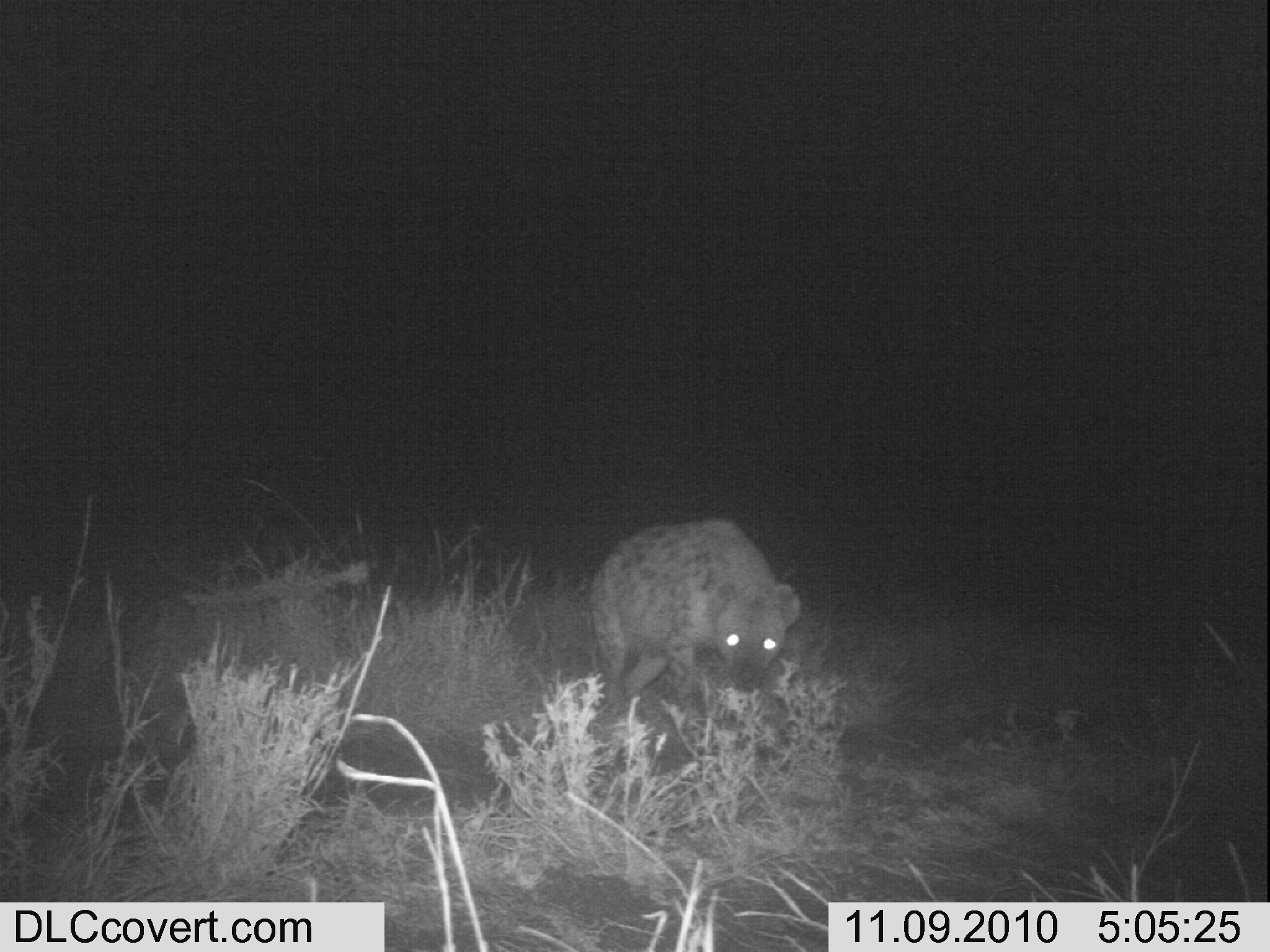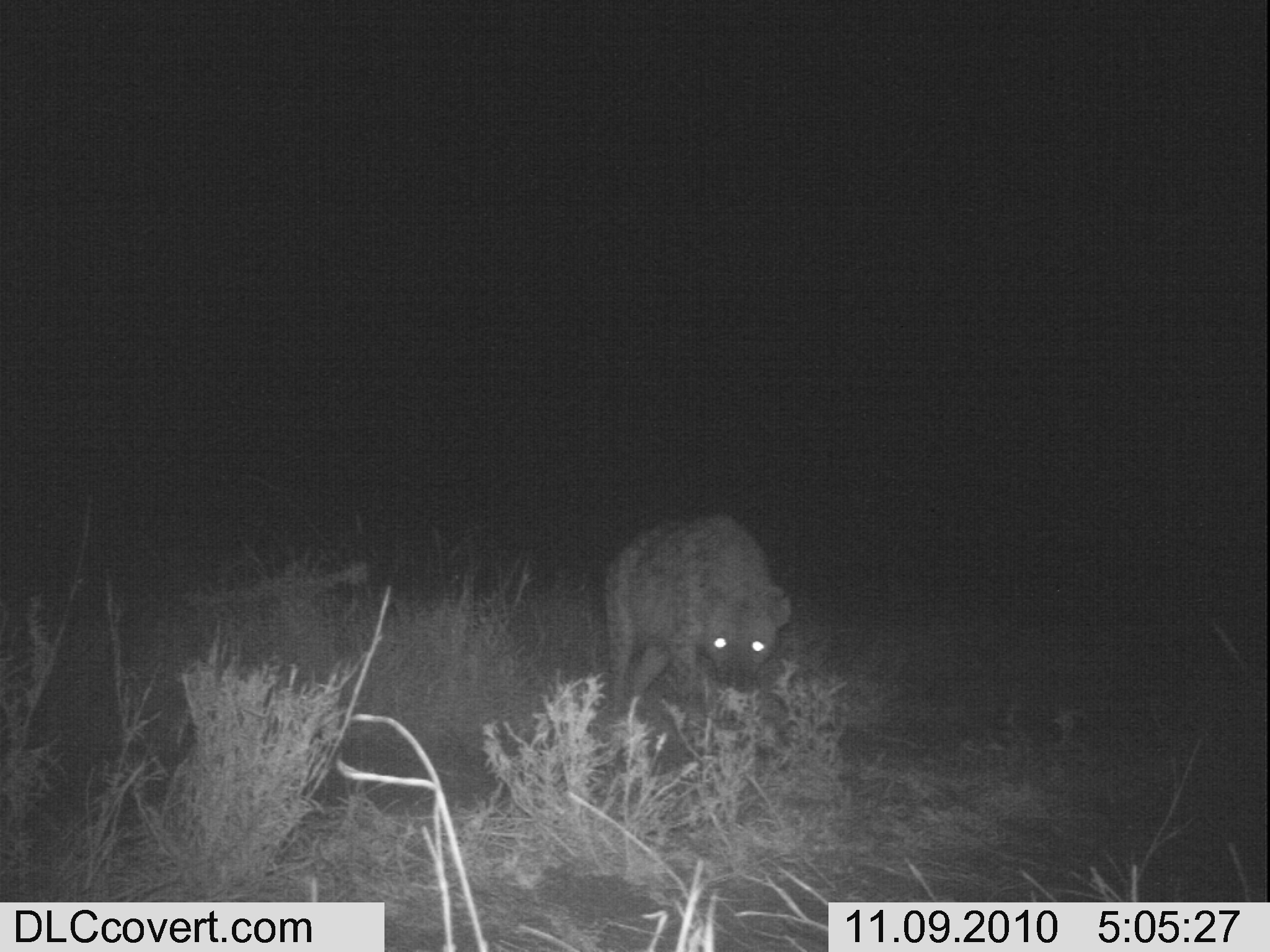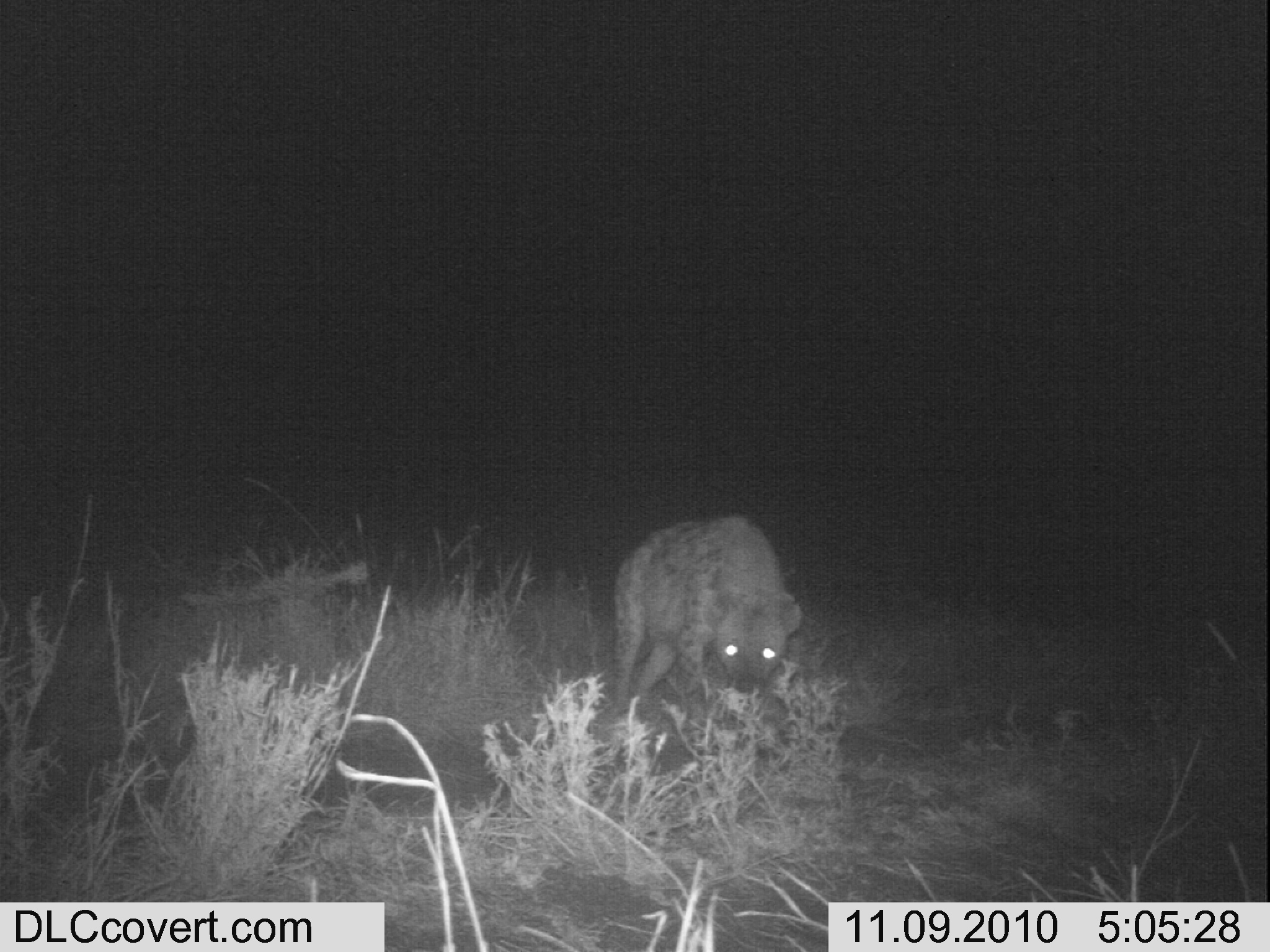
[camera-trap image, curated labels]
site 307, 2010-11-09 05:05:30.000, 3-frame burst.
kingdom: Animalia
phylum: Chordata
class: Mammalia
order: Carnivora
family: Hyaenidae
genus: Crocuta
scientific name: Crocuta crocuta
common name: spotted hyena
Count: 1.